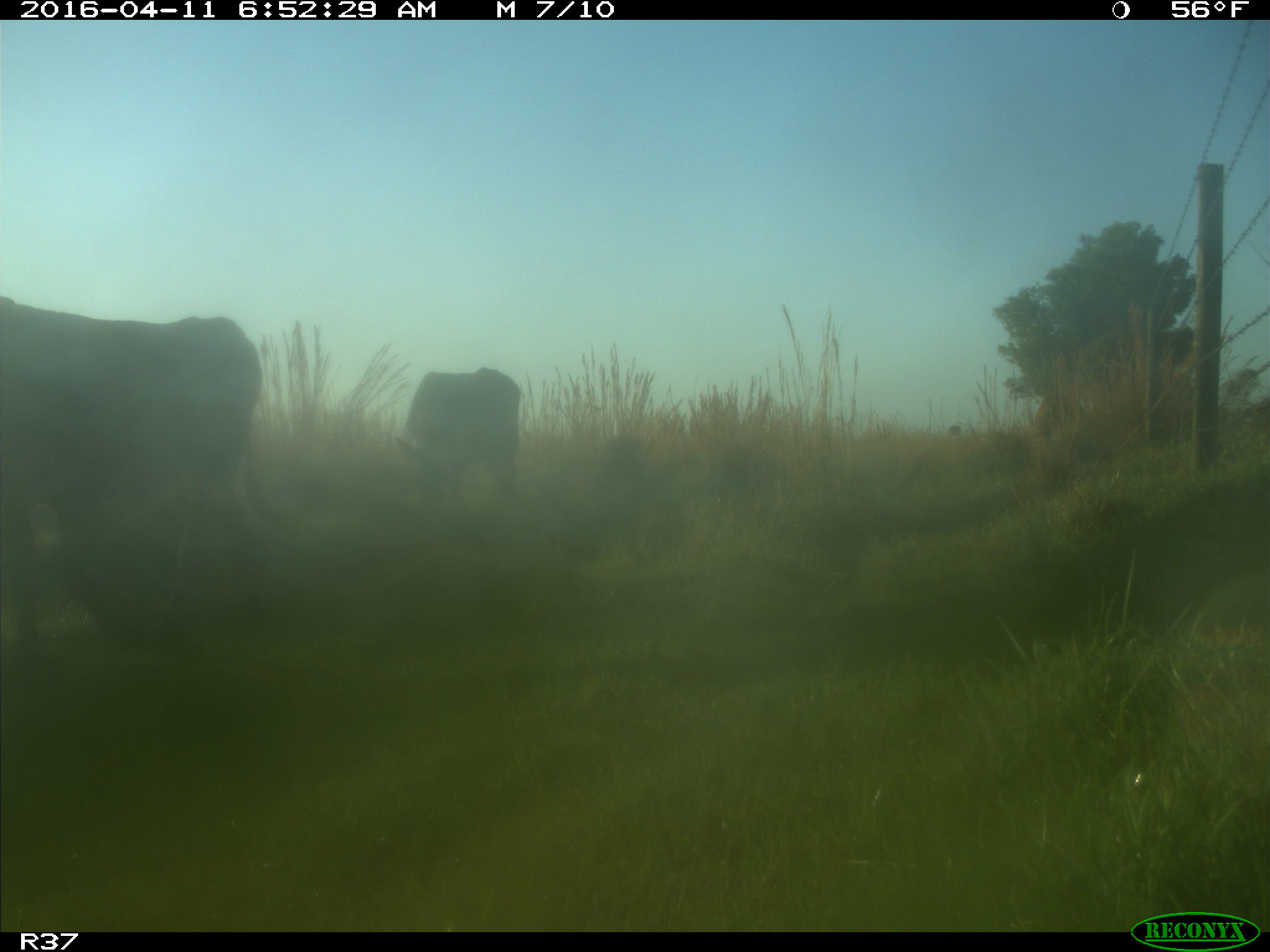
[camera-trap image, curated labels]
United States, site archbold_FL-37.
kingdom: Animalia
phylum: Chordata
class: Mammalia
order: Artiodactyla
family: Bovidae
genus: Bos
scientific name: Bos taurus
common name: domestic cow